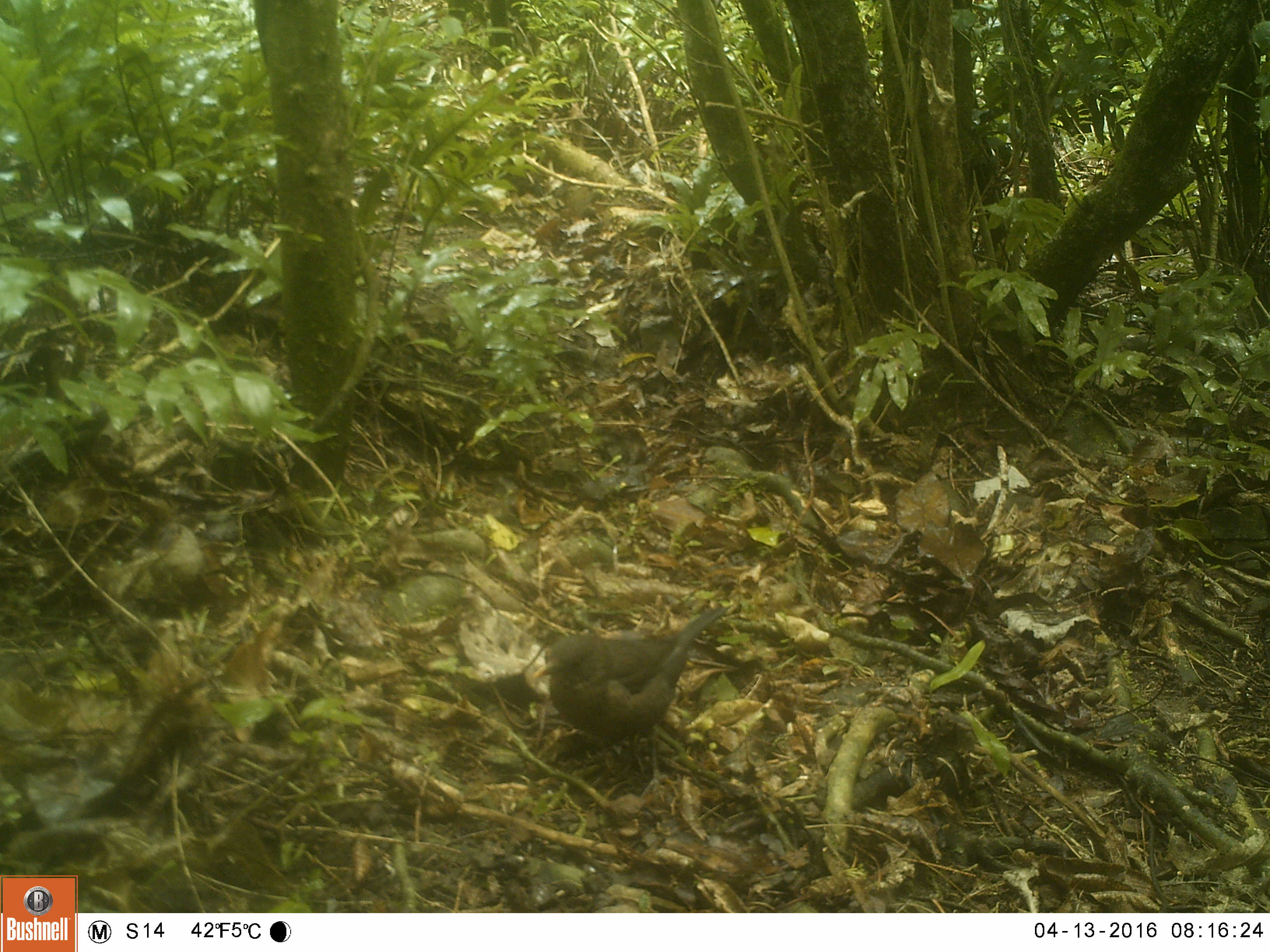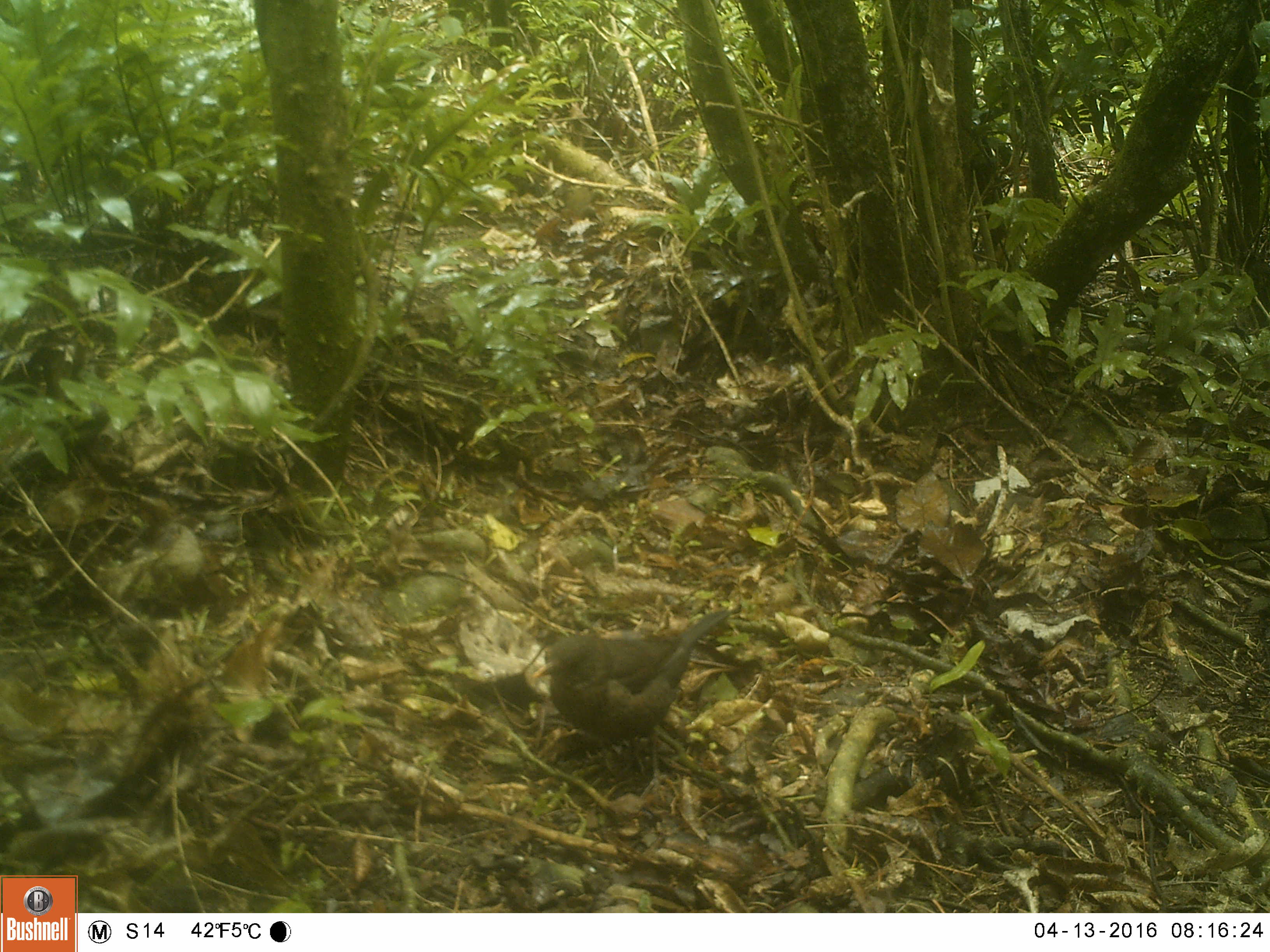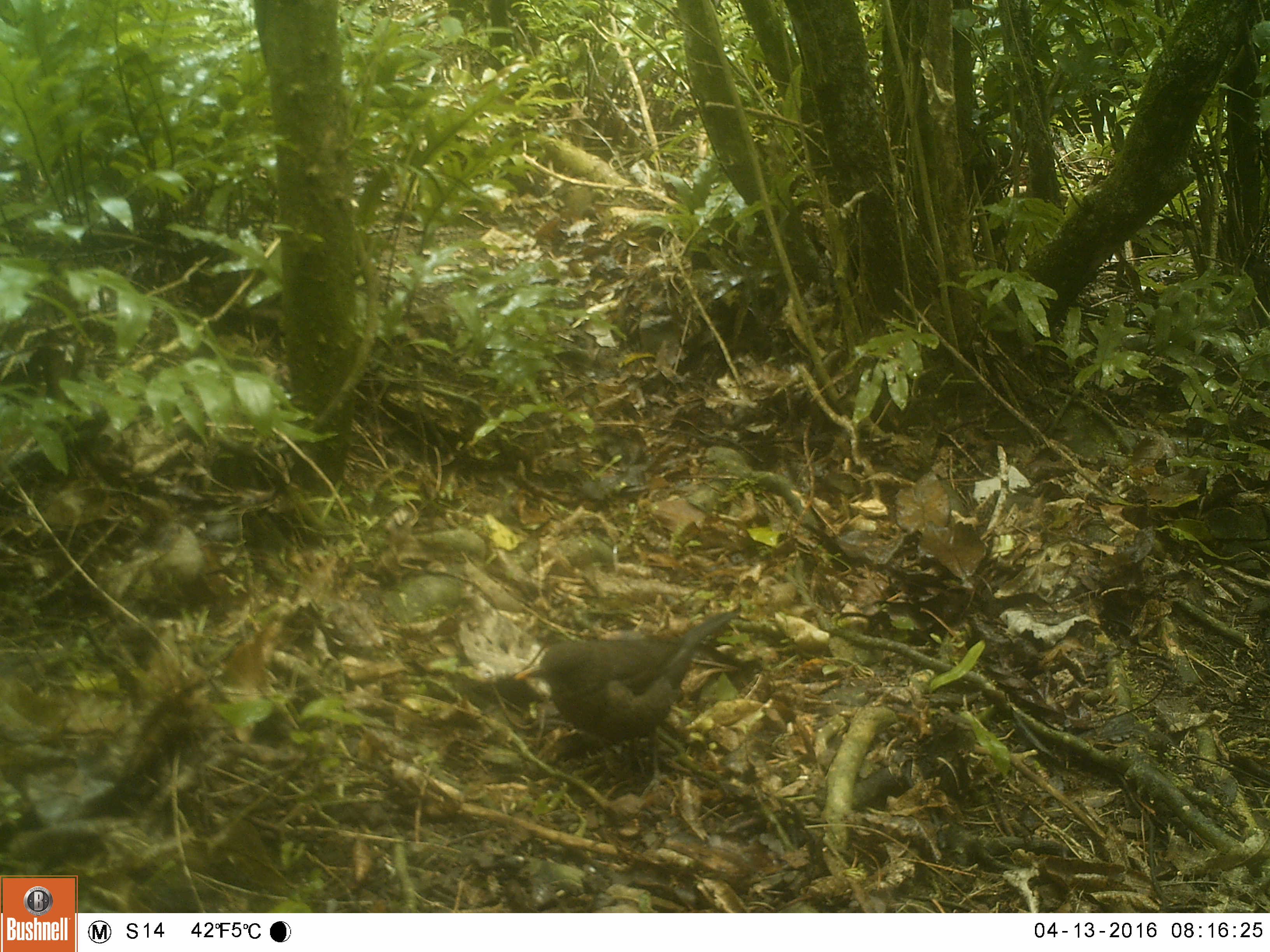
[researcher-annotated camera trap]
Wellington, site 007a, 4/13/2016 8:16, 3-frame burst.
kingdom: Animalia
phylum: Chordata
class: Aves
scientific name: Aves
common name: bird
Bird (Aves).